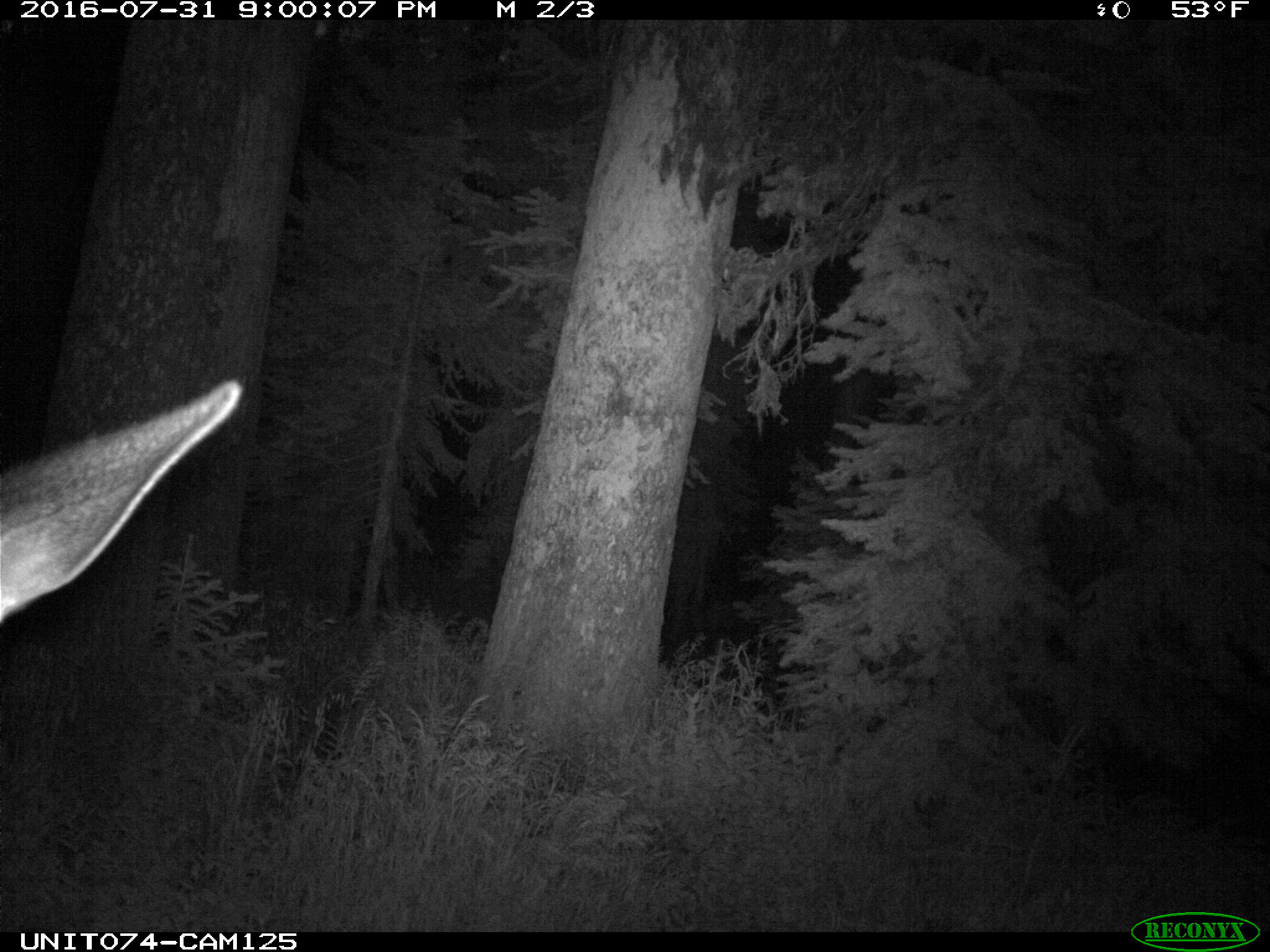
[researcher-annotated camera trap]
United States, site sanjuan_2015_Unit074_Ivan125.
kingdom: Animalia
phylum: Chordata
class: Mammalia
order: Artiodactyla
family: Cervidae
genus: Cervus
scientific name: Cervus elaphus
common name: red deer